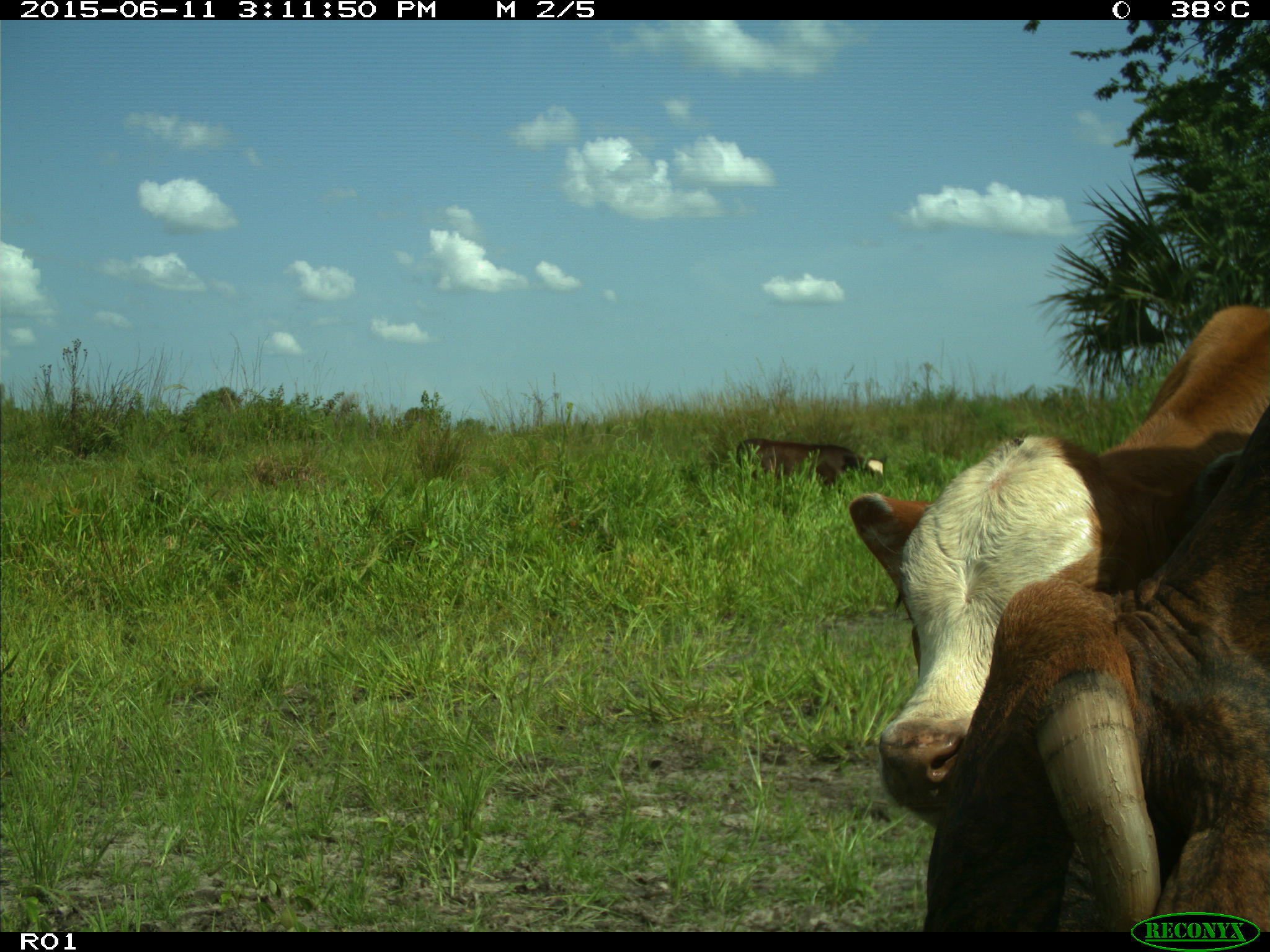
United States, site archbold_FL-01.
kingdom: Animalia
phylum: Chordata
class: Mammalia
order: Artiodactyla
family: Bovidae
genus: Bos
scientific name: Bos taurus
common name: domestic cow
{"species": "Bos taurus (domestic cow)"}